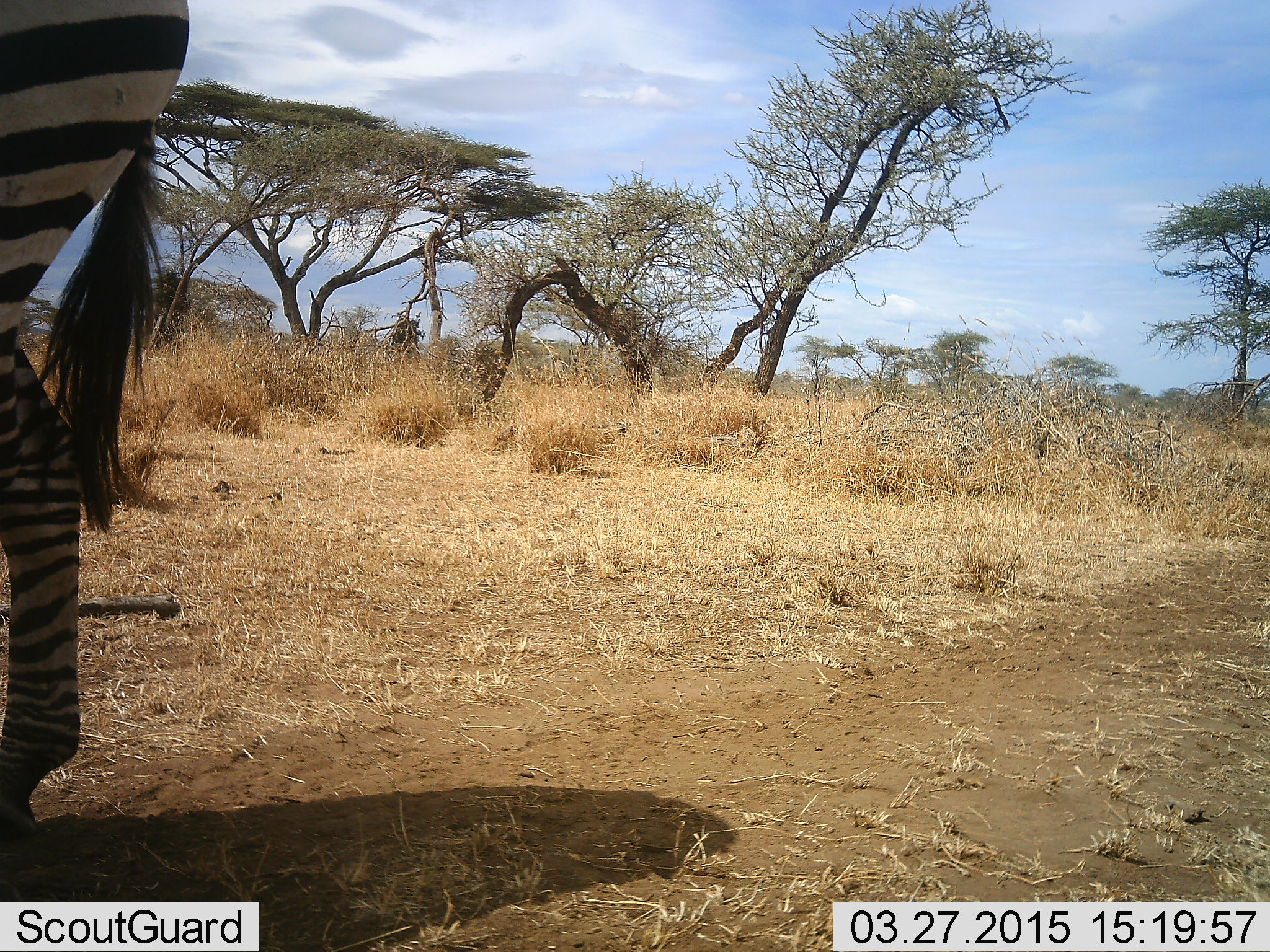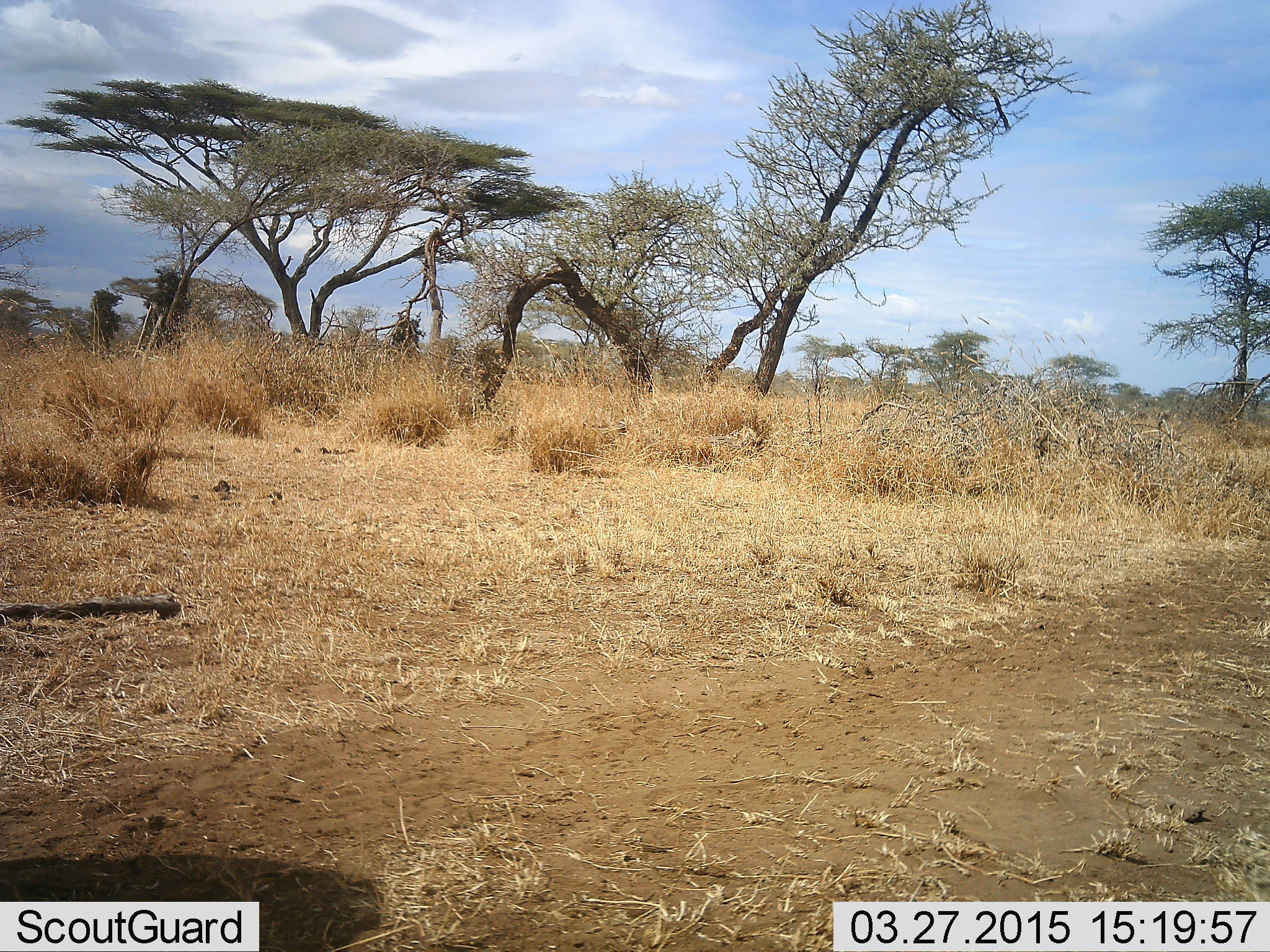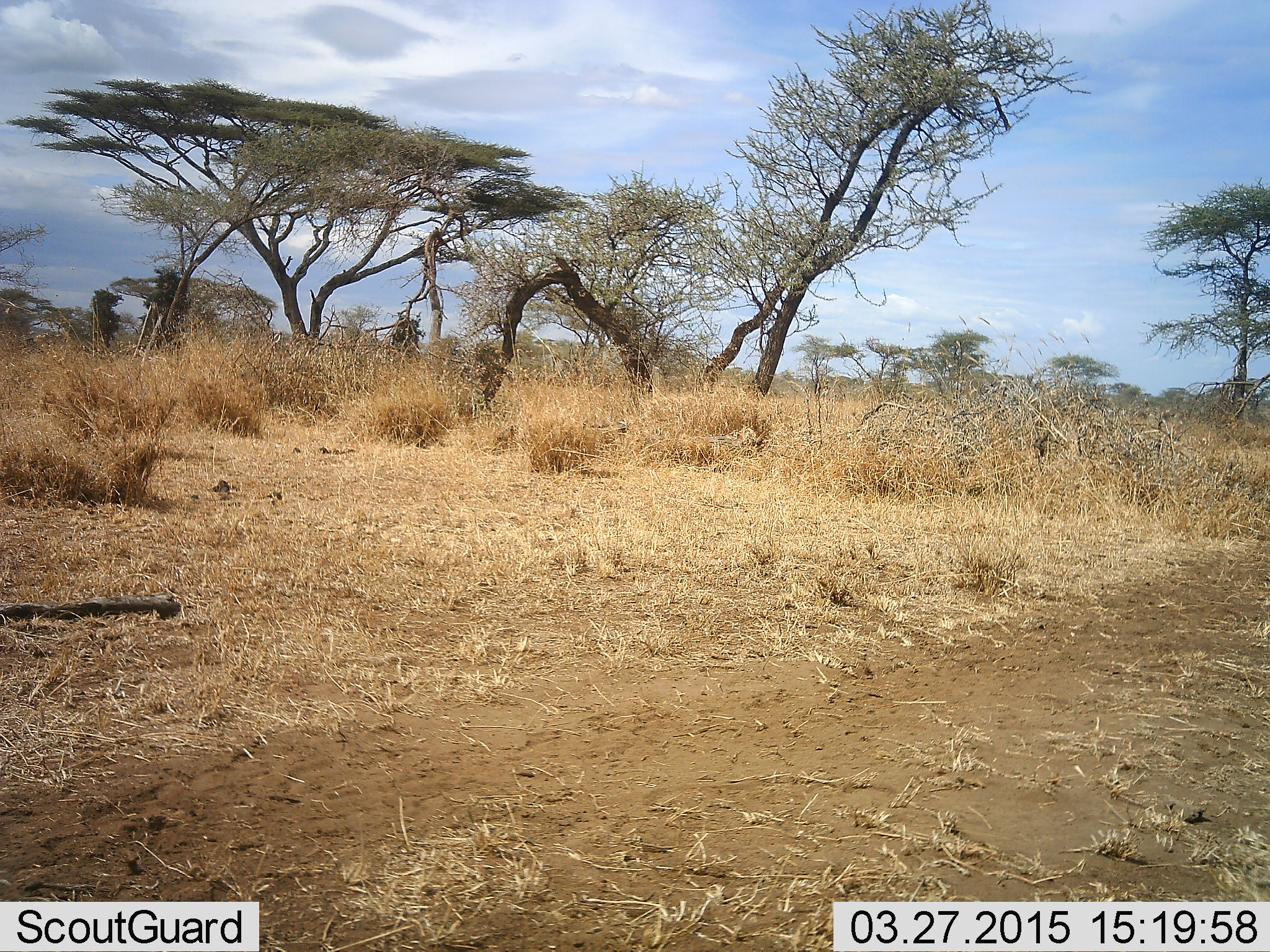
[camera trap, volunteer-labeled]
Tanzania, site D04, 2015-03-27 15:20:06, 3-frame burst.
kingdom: Animalia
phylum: Chordata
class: Mammalia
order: Perissodactyla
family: Equidae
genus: Equus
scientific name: Equus quagga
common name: plains zebra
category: zebra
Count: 1.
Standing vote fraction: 30%.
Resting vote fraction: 0%.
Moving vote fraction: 90%.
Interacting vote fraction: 0%.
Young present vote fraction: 0%.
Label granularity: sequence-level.